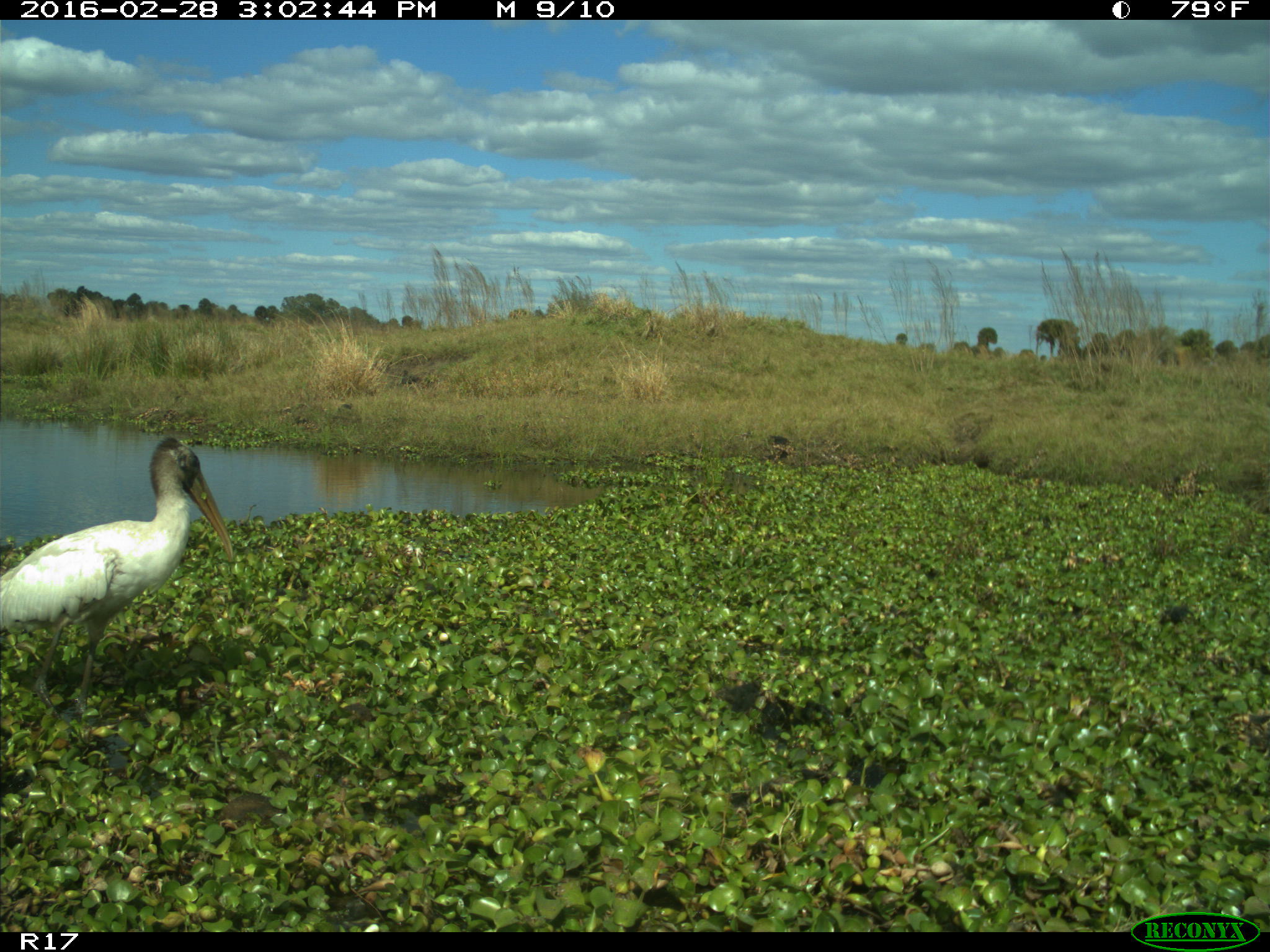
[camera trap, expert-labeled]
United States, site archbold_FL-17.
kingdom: Animalia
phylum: Chordata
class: Aves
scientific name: Aves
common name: birds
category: unidentified bird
Unidentified bird (birds) (Aves).